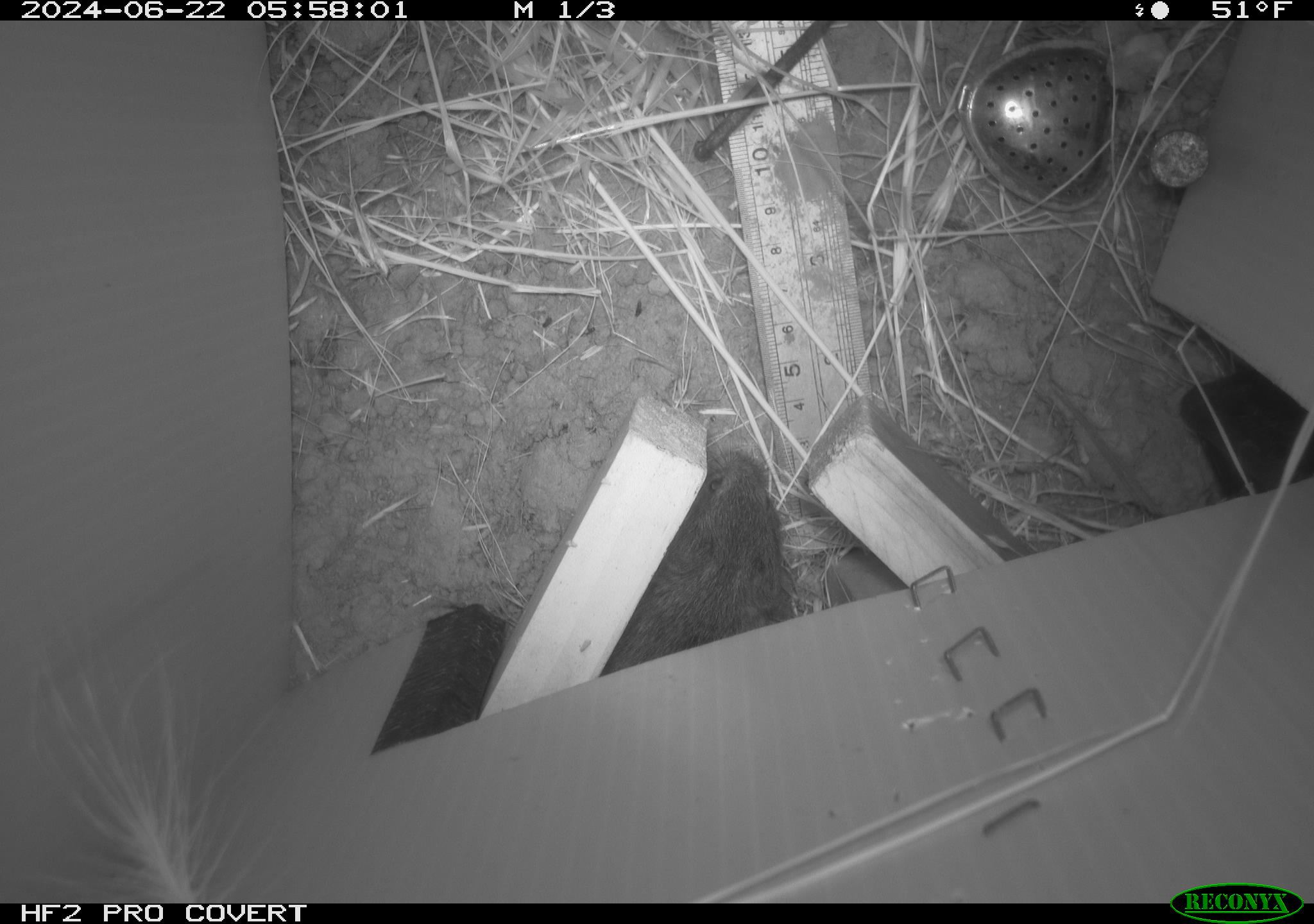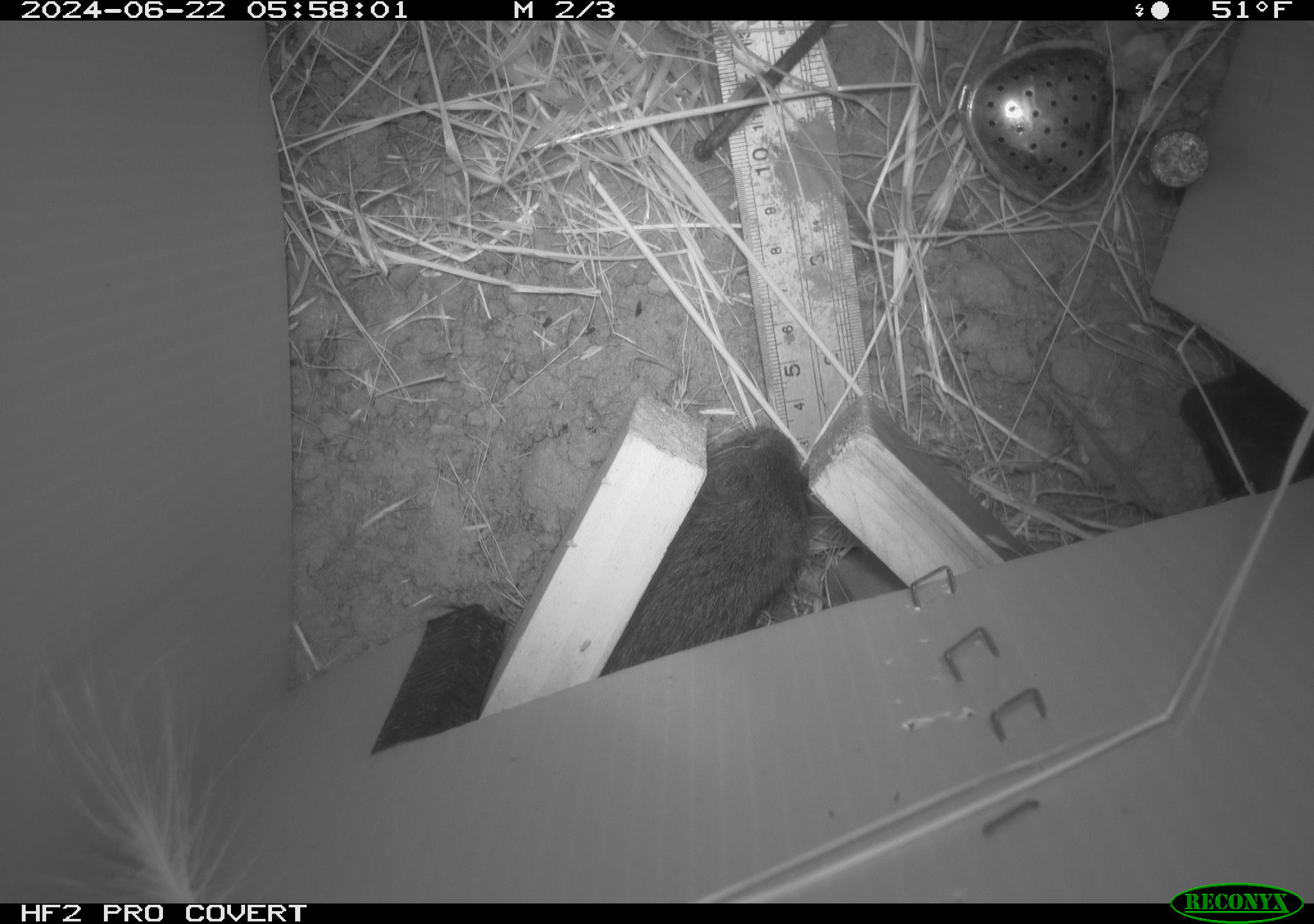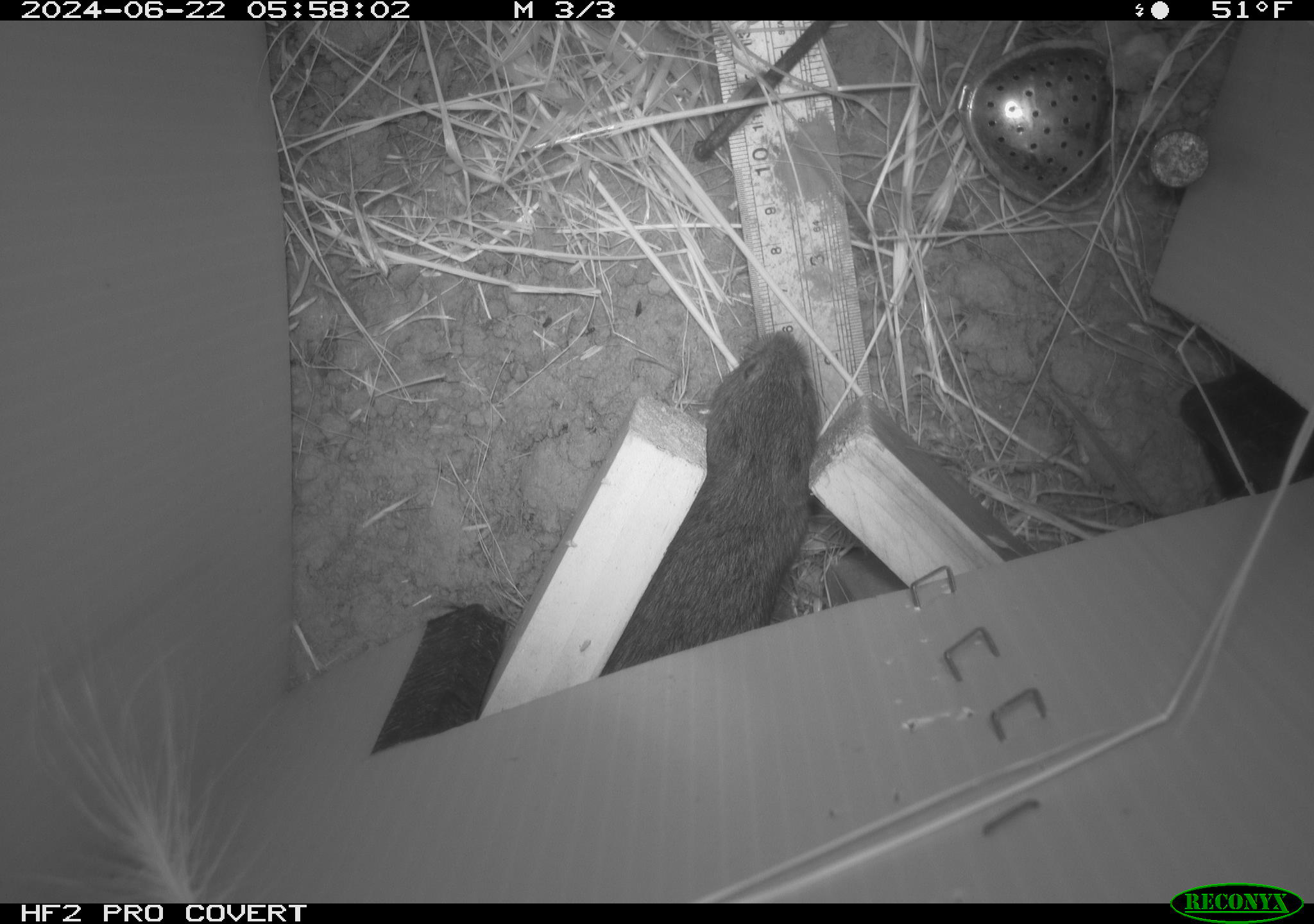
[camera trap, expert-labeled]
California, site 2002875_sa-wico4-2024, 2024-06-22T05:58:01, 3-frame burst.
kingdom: Animalia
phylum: Chordata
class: Mammalia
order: Rodentia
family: Cricetidae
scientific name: Arvicolinae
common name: voles, lemmings, and muskrats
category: arvicolinae subfamily